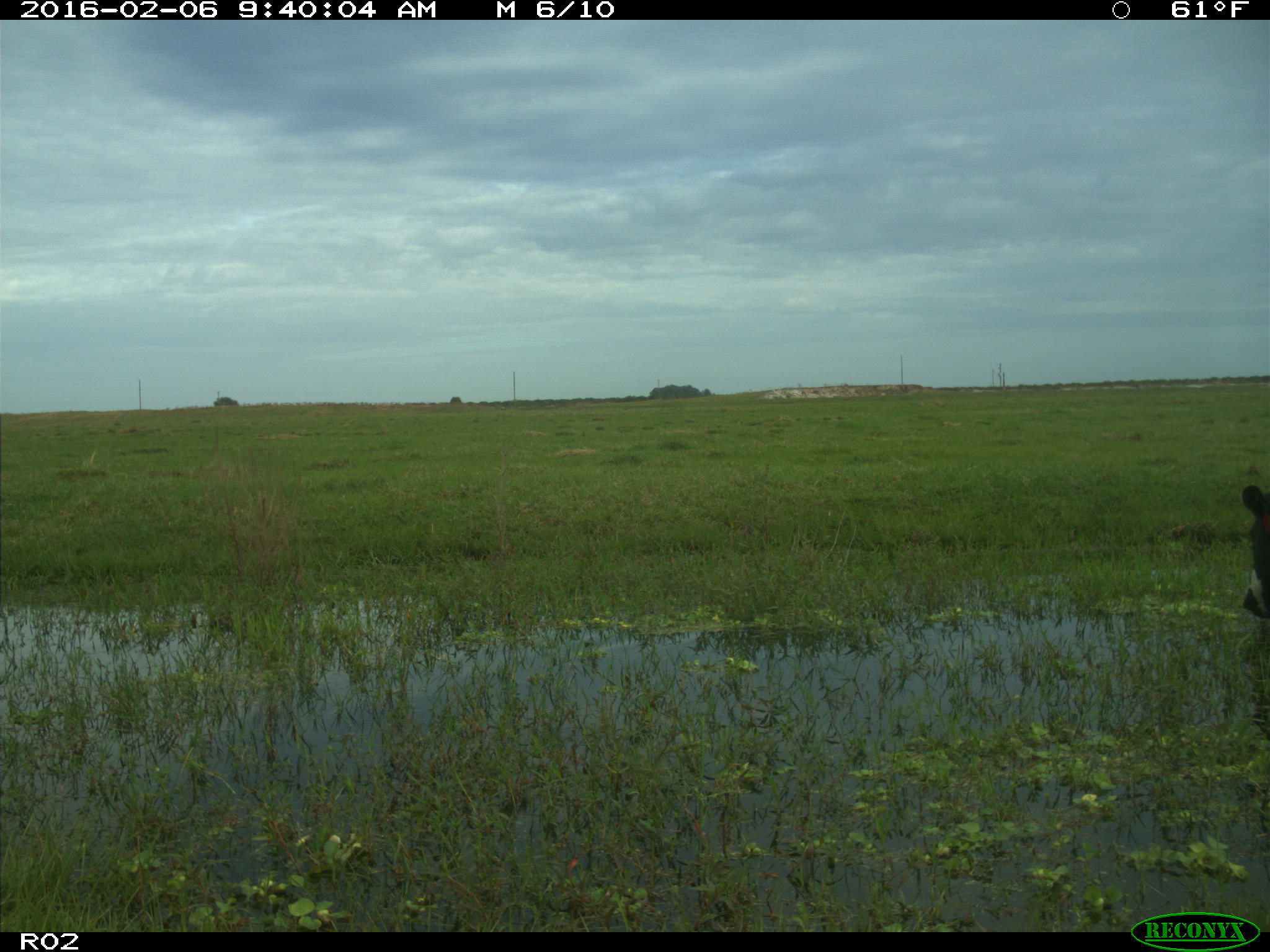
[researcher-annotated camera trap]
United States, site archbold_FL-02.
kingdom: Animalia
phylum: Chordata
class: Mammalia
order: Artiodactyla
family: Bovidae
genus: Bos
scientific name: Bos taurus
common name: domestic cow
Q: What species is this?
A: Bos taurus (domestic cow).